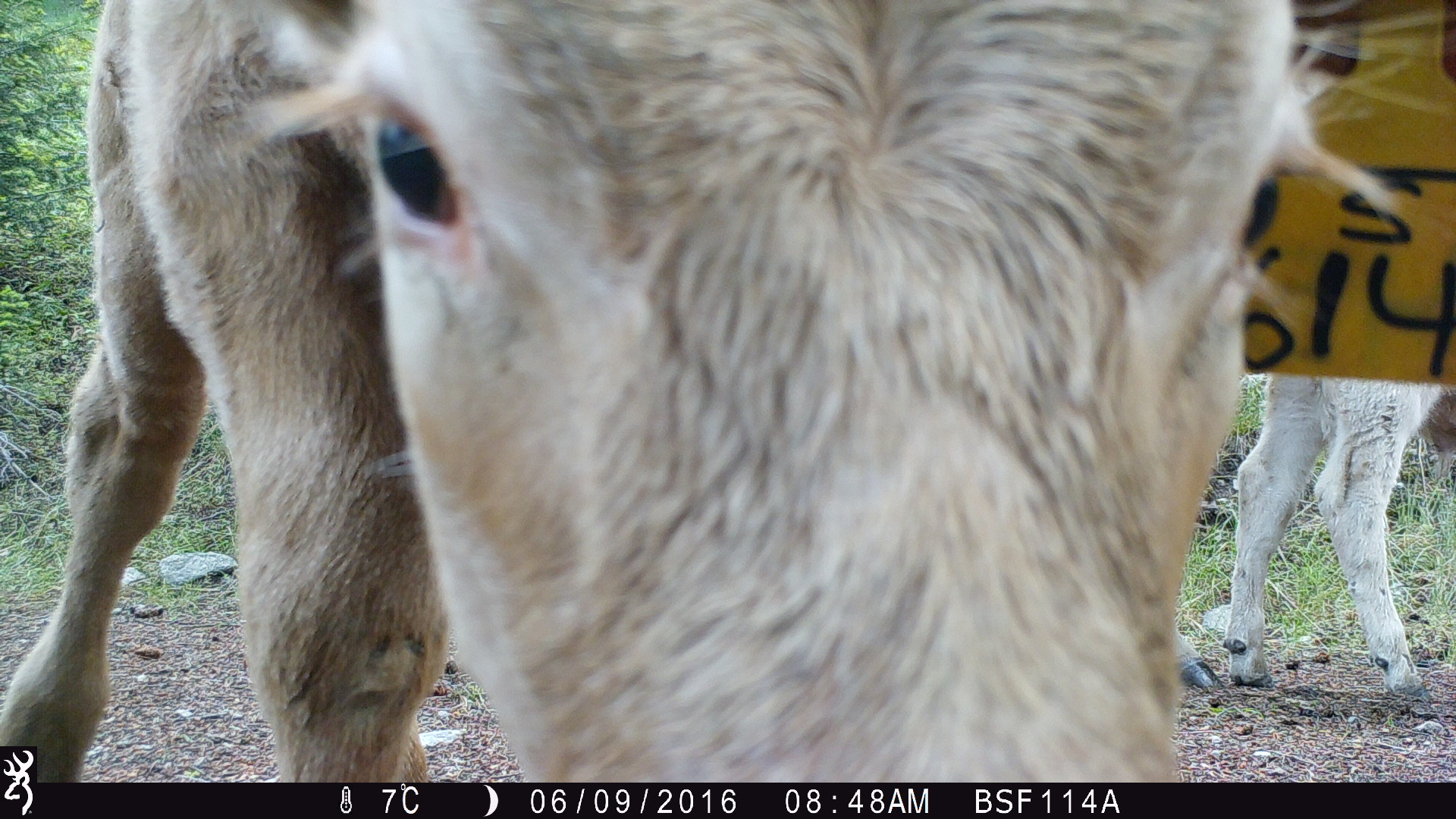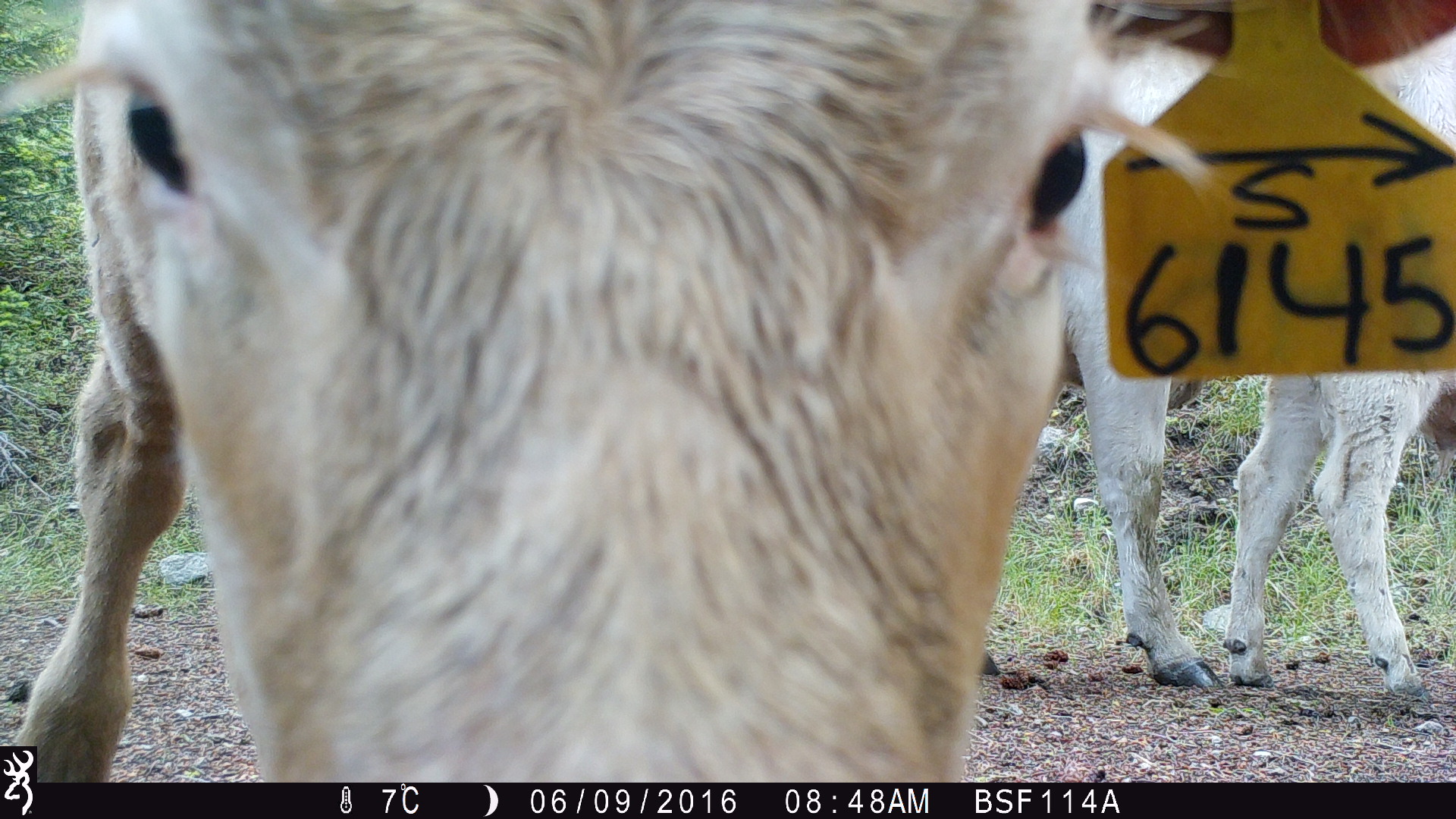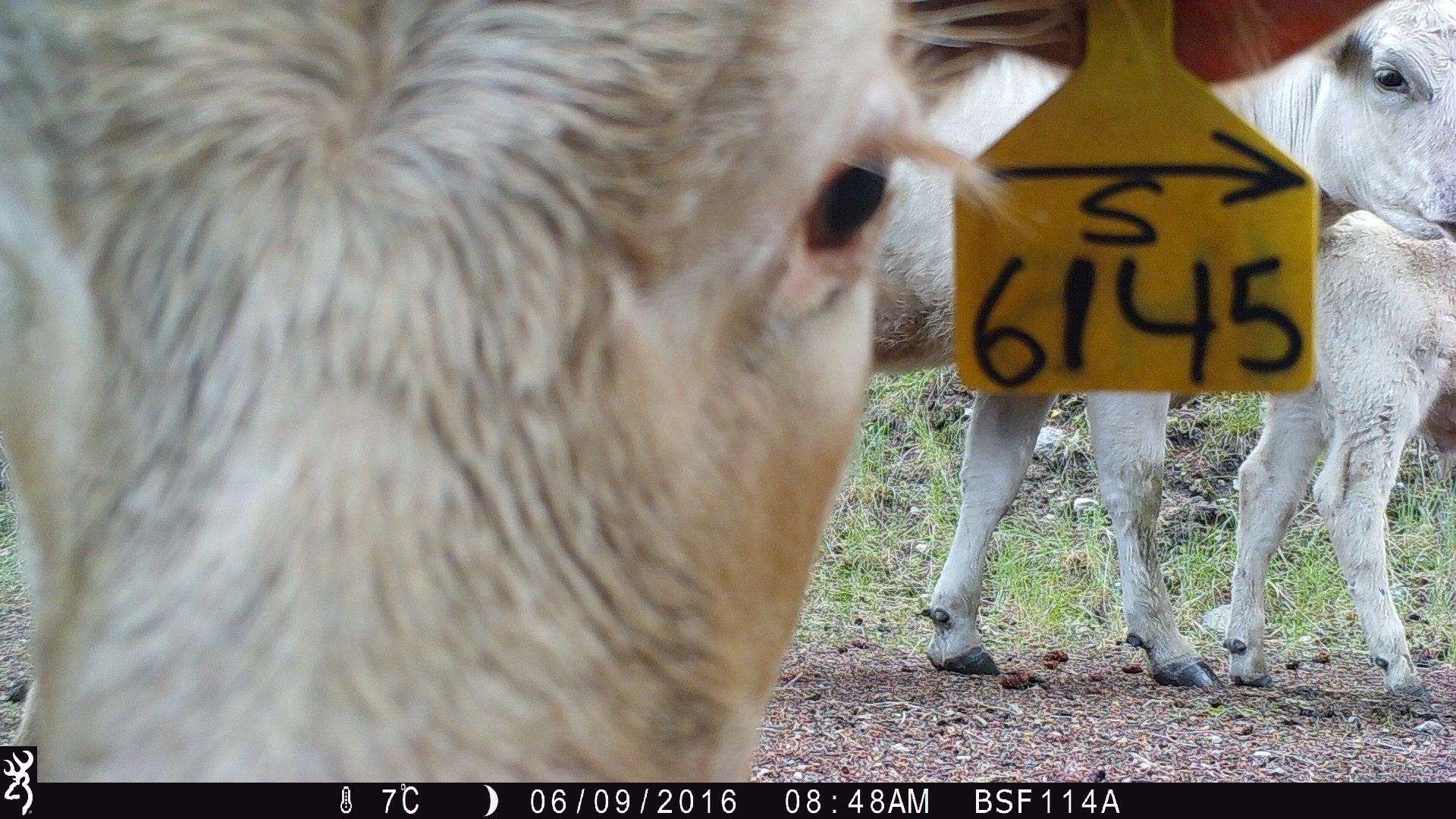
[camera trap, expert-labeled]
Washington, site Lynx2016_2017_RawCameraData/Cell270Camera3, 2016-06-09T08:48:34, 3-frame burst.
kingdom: Animalia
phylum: Chordata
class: Mammalia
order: Artiodactyla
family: Bovidae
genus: Bos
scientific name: Bos taurus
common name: domestic cattle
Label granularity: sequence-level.